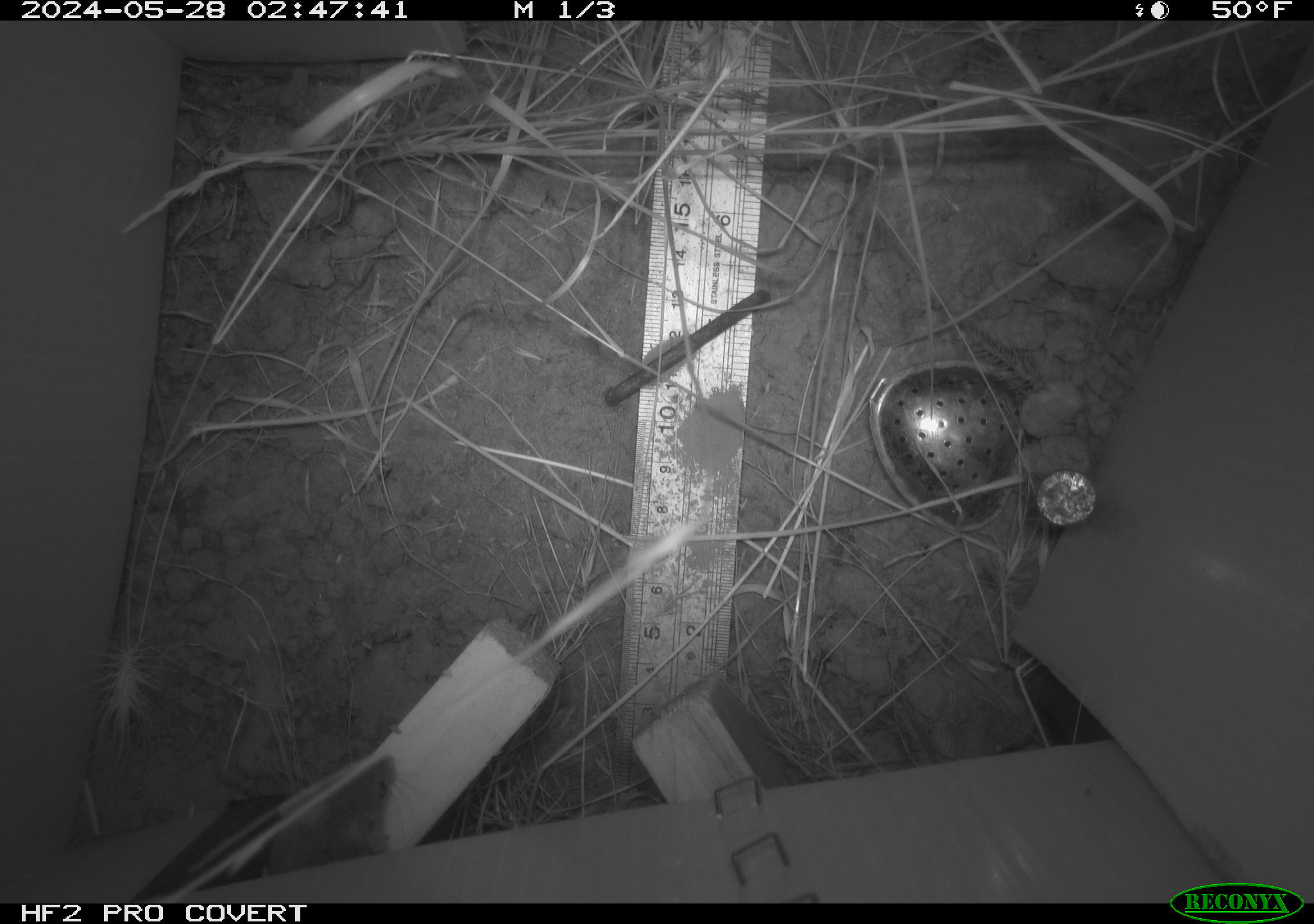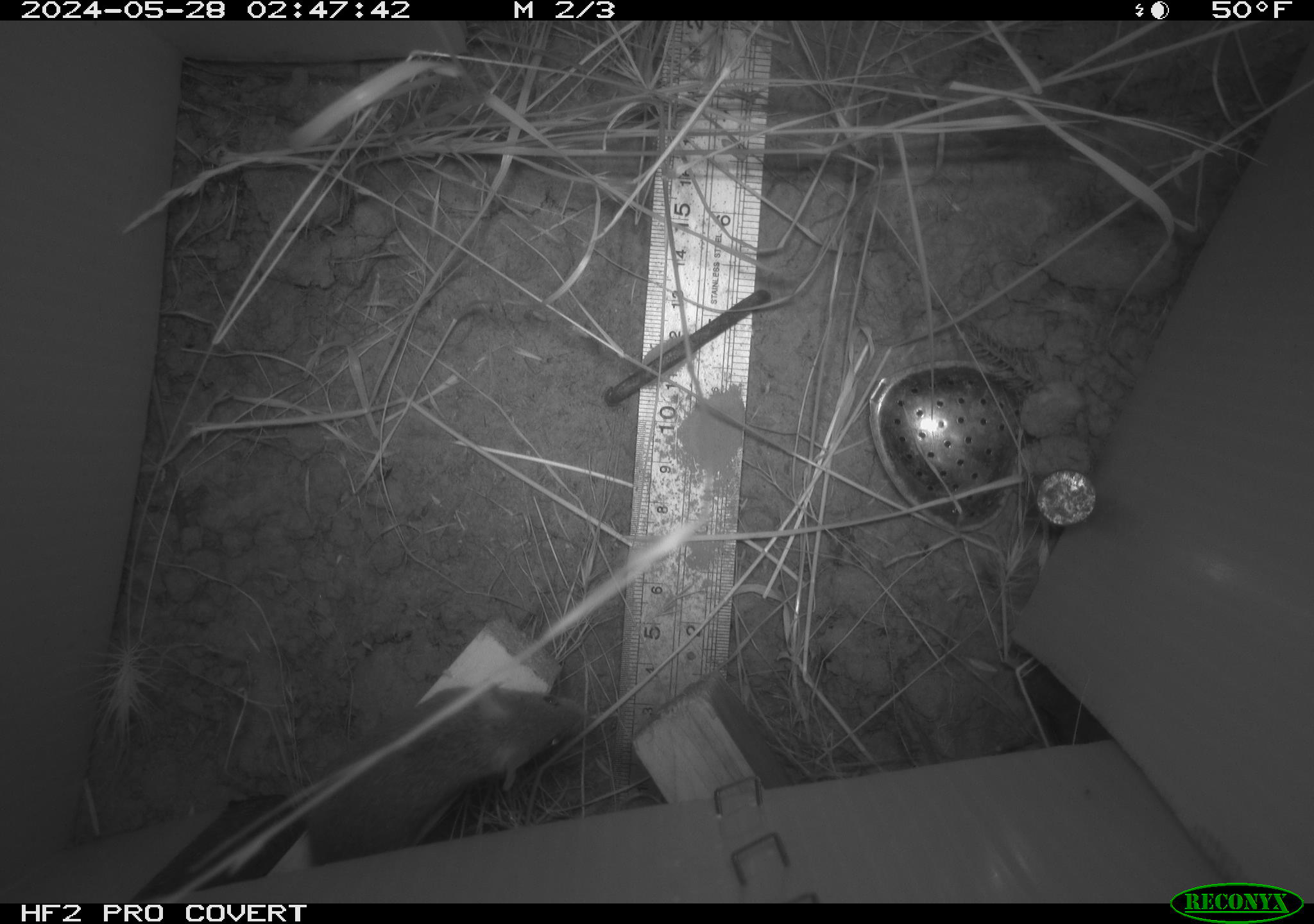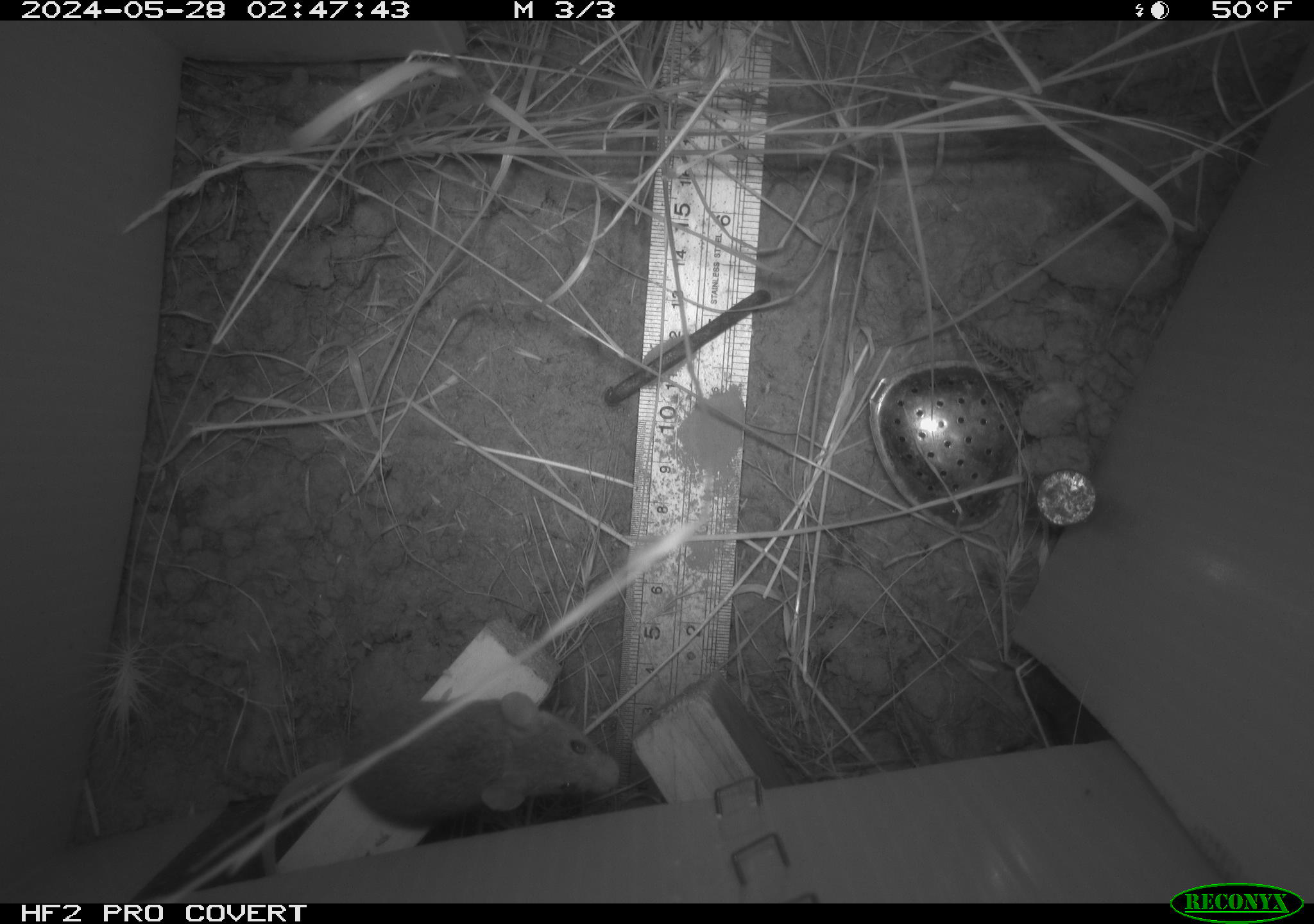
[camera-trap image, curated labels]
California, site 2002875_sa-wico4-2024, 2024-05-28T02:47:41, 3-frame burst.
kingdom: Animalia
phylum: Chordata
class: Mammalia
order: Rodentia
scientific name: Rodentia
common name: mouse species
Mouse species (Rodentia).